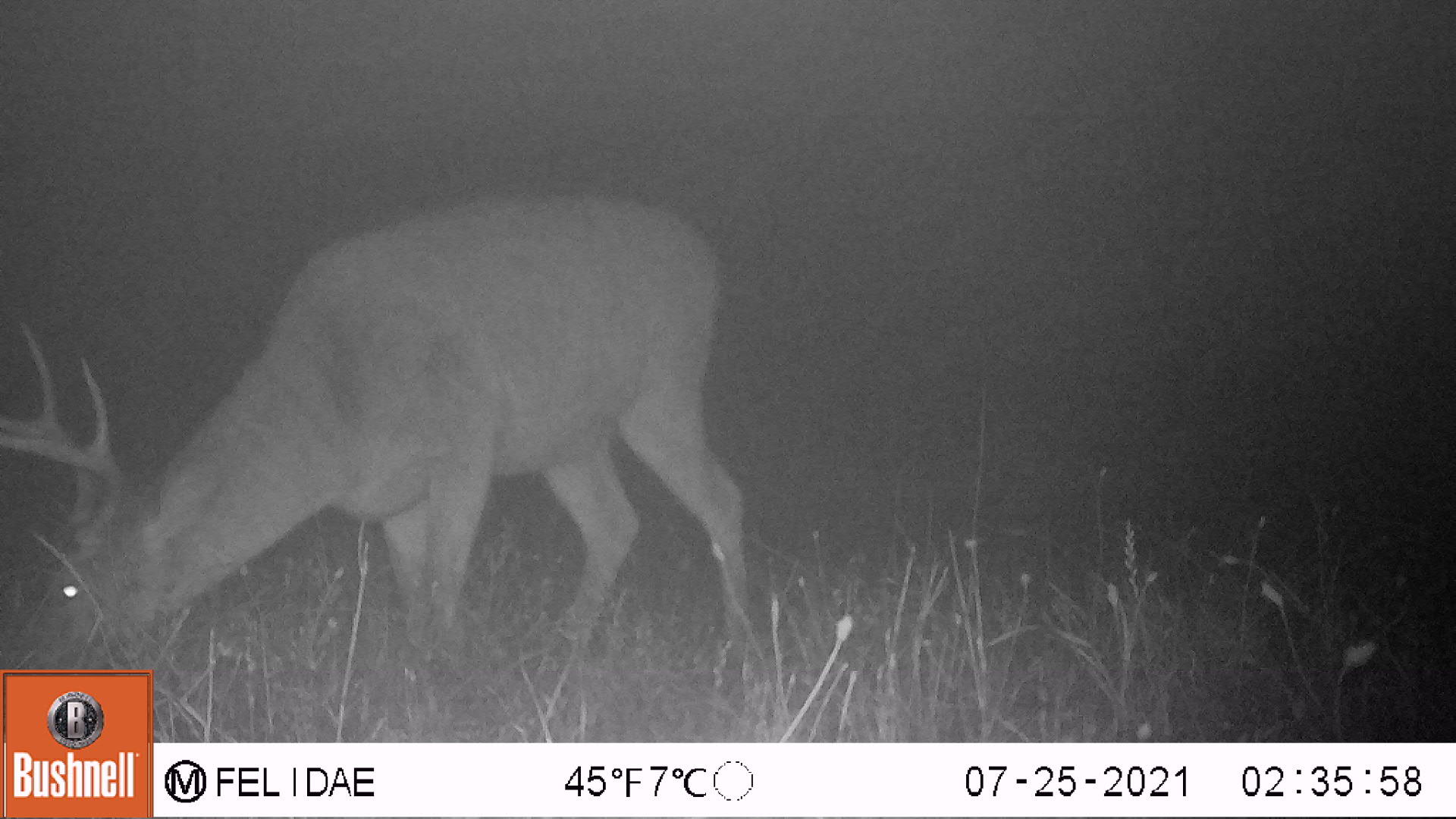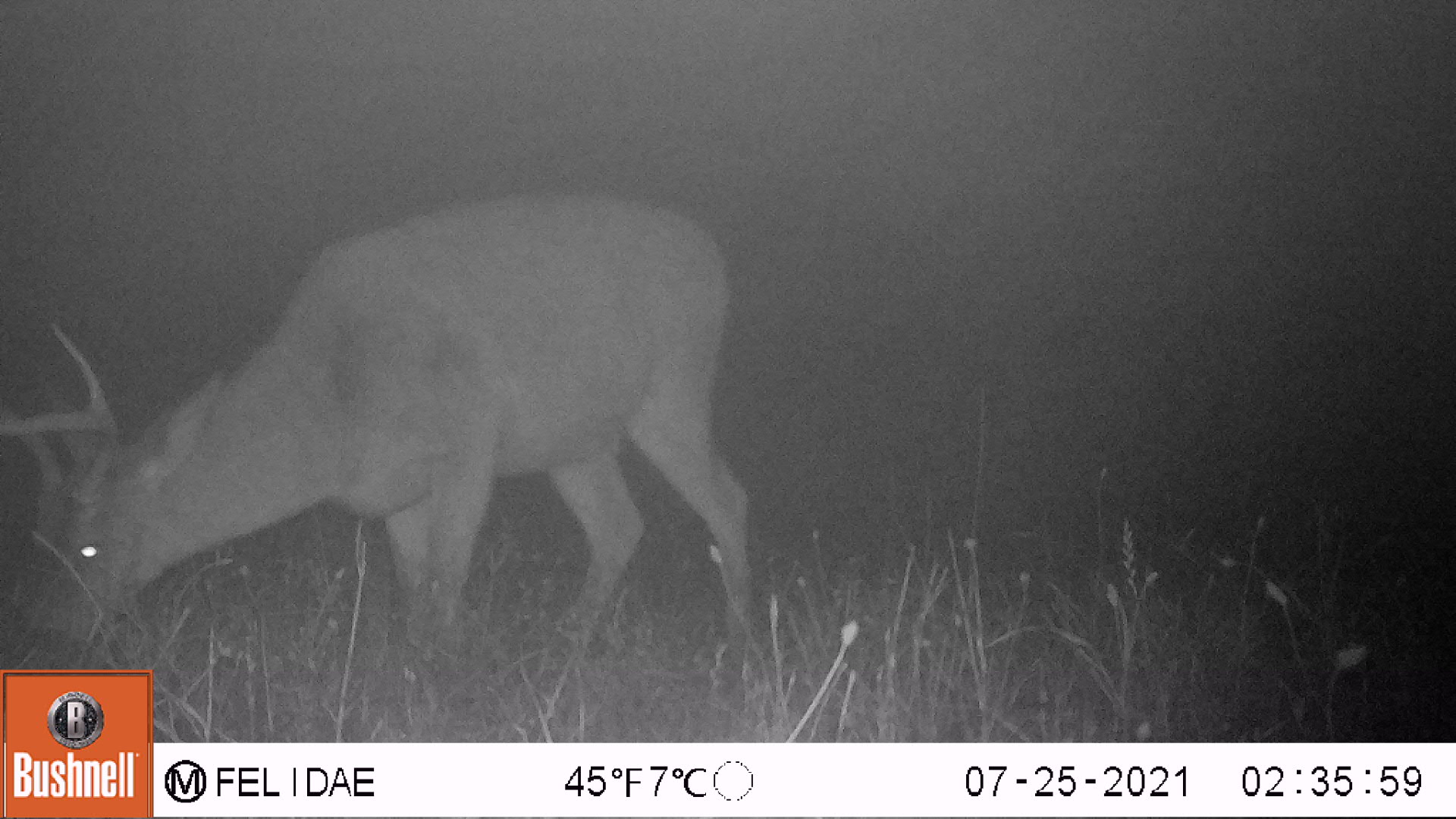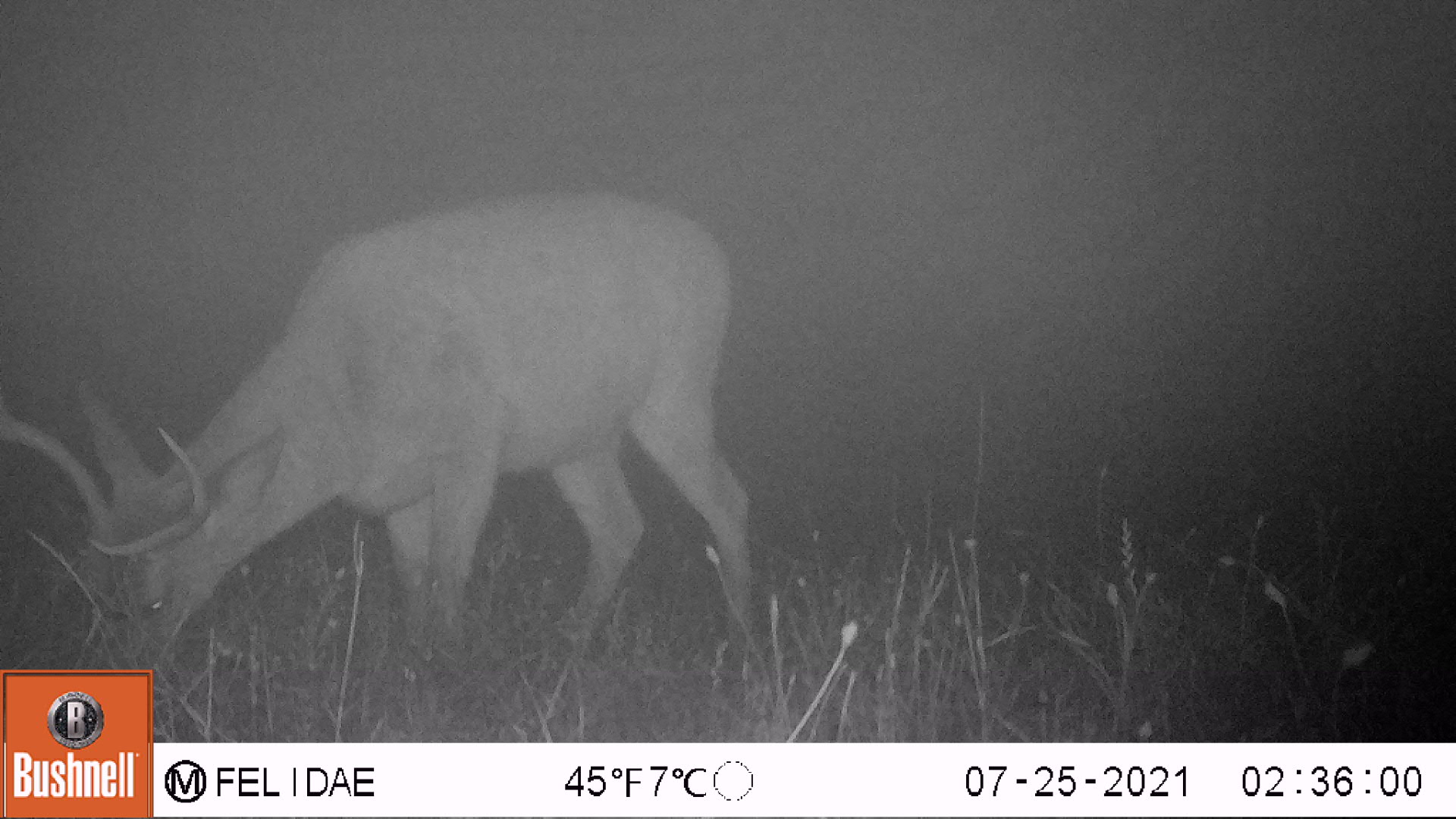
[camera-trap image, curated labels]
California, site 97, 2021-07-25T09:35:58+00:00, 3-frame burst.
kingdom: Animalia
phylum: Chordata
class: Mammalia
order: Artiodactyla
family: Cervidae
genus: Odocoileus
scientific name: Odocoileus hemionus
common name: mule deer